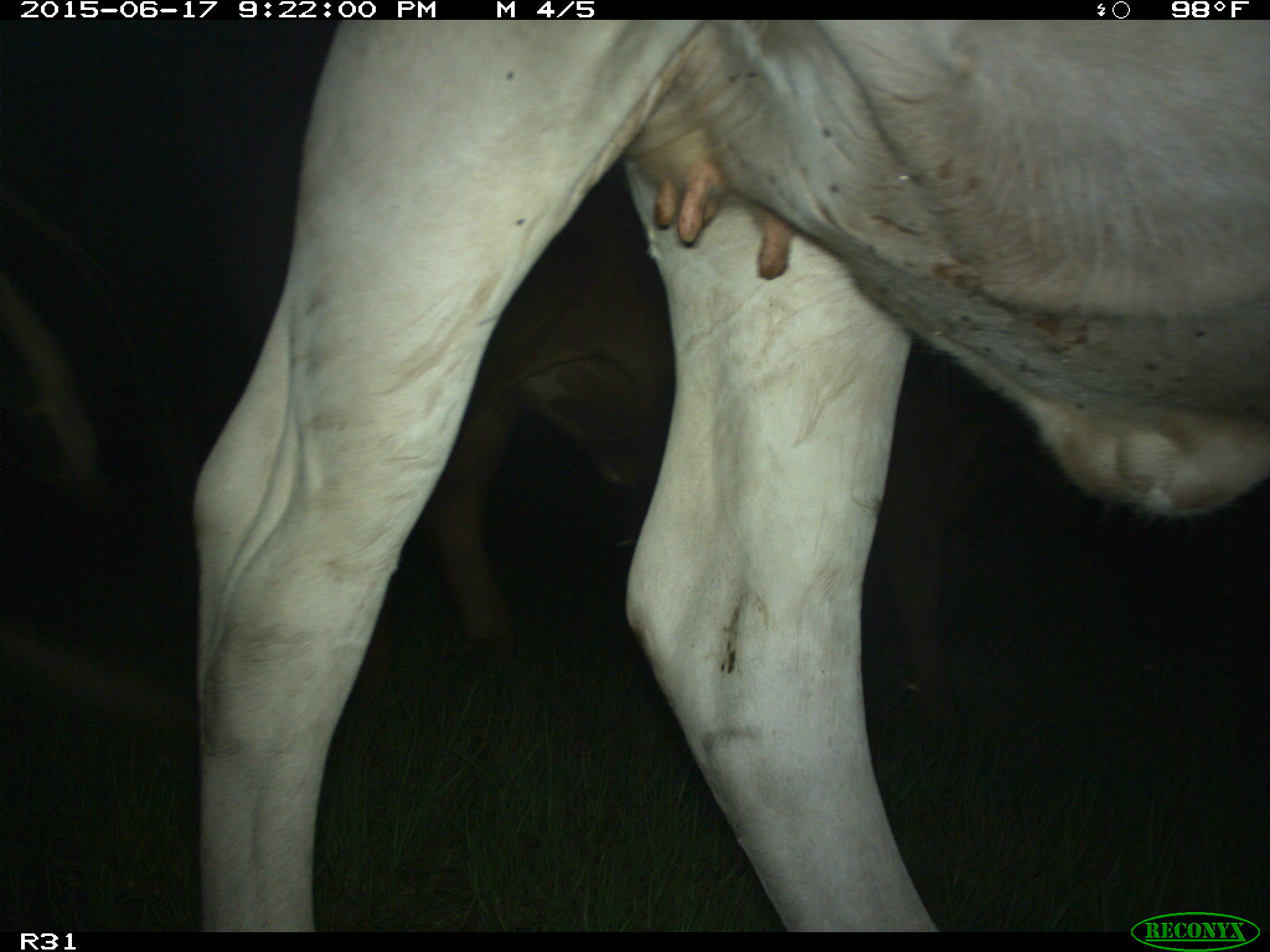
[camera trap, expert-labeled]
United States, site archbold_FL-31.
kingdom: Animalia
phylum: Chordata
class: Mammalia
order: Artiodactyla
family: Bovidae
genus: Bos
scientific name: Bos taurus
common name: domestic cow